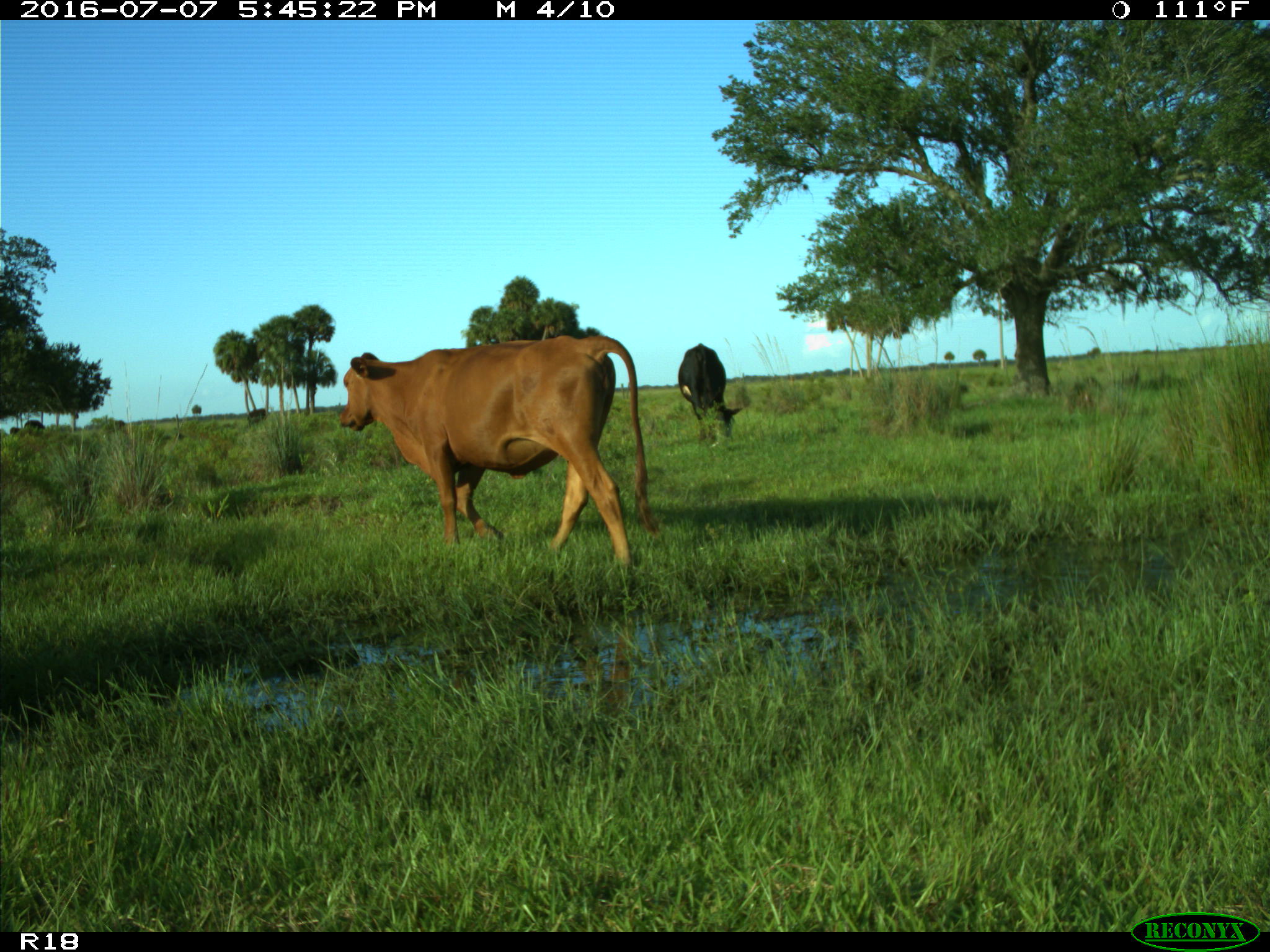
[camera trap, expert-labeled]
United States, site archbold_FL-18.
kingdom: Animalia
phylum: Chordata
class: Mammalia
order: Artiodactyla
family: Bovidae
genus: Bos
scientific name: Bos taurus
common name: domestic cow